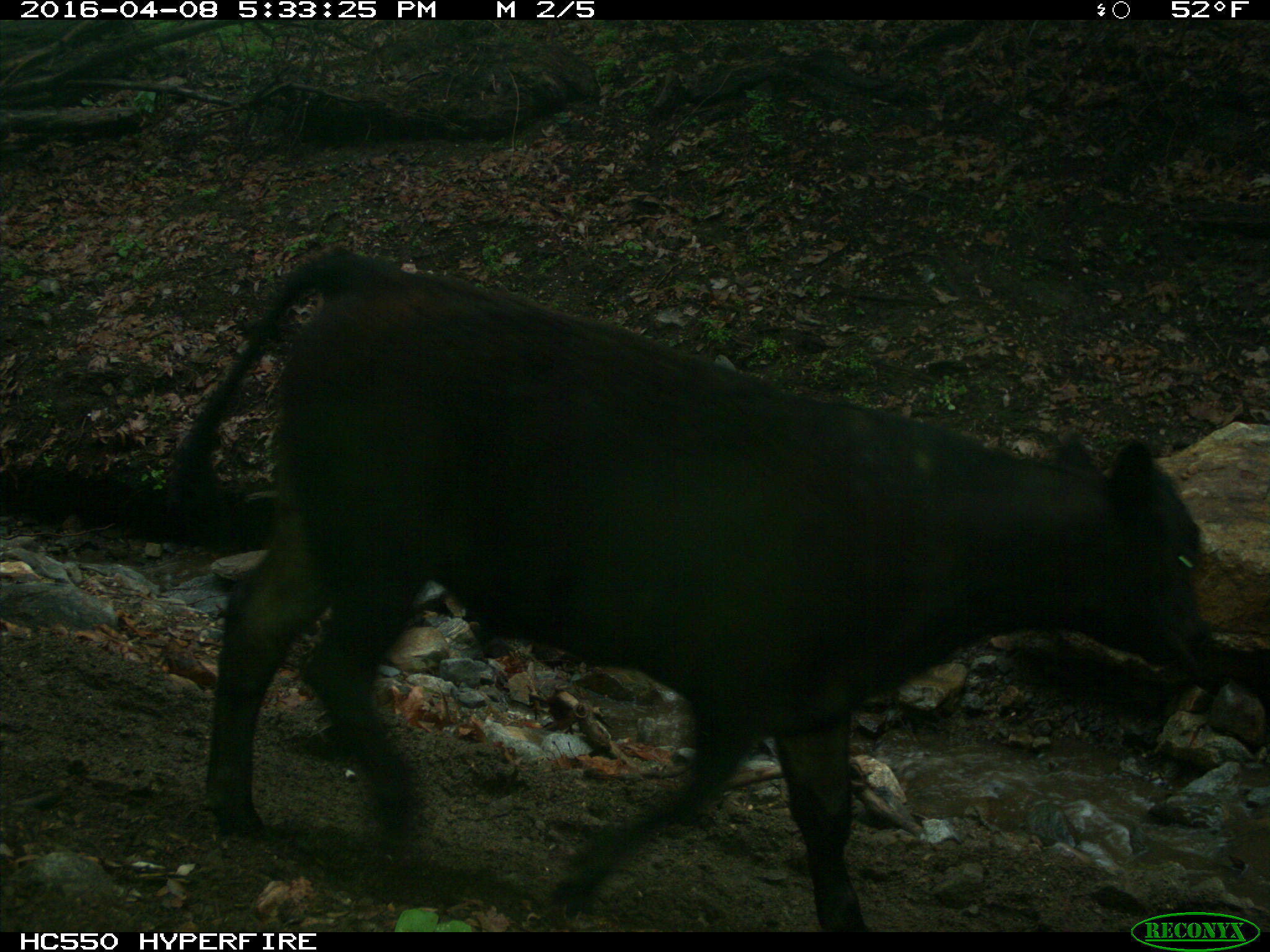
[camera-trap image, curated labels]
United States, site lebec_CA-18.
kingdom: Animalia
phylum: Chordata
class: Mammalia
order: Artiodactyla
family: Bovidae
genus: Bos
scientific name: Bos taurus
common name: domestic cow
Bos taurus (domestic cow).